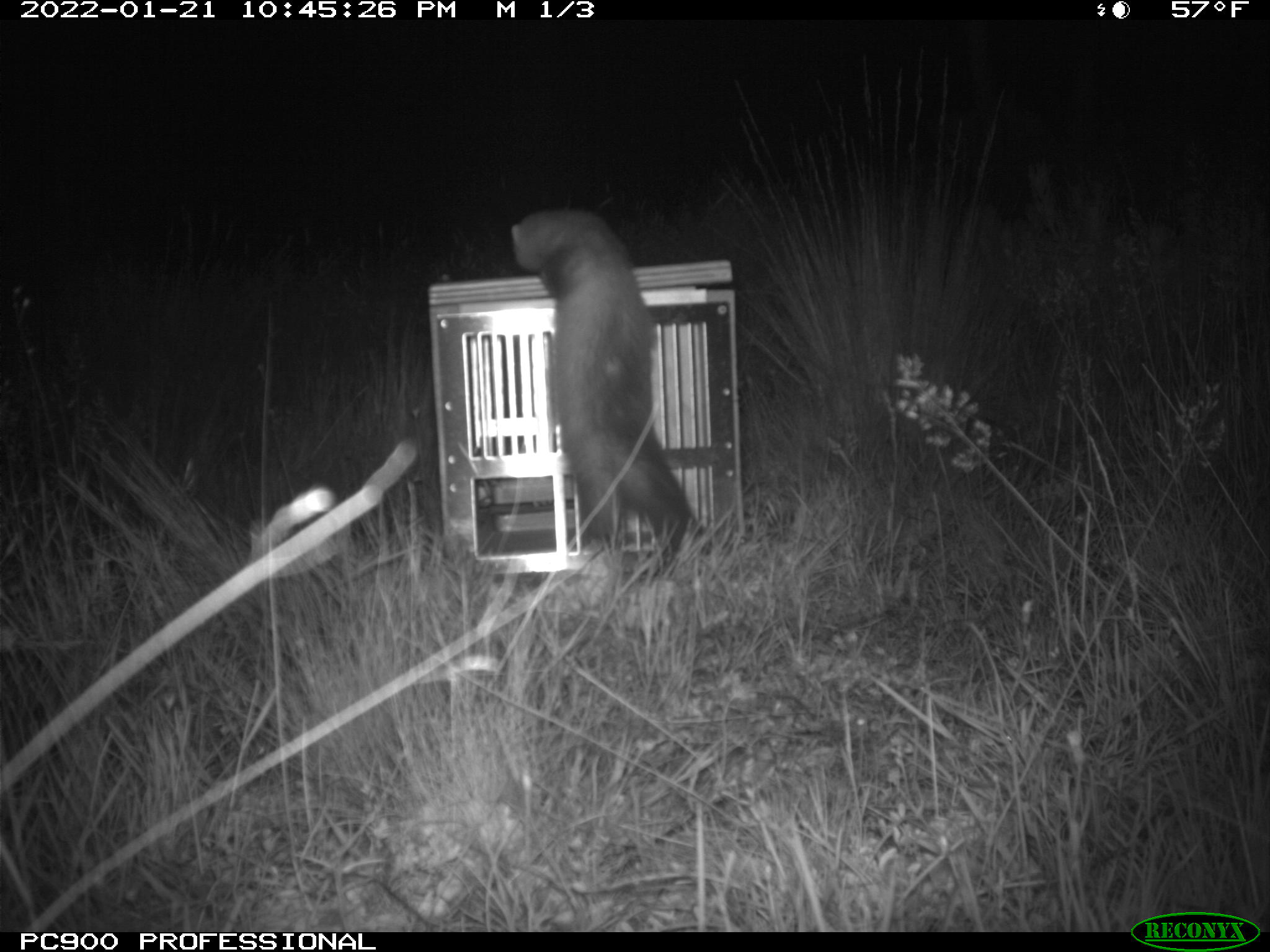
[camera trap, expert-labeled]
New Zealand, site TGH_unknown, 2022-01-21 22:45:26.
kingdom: Animalia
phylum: Chordata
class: Mammalia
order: Carnivora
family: Mustelidae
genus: Mustela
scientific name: Mustela furo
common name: ferret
Ferret (Mustela furo).